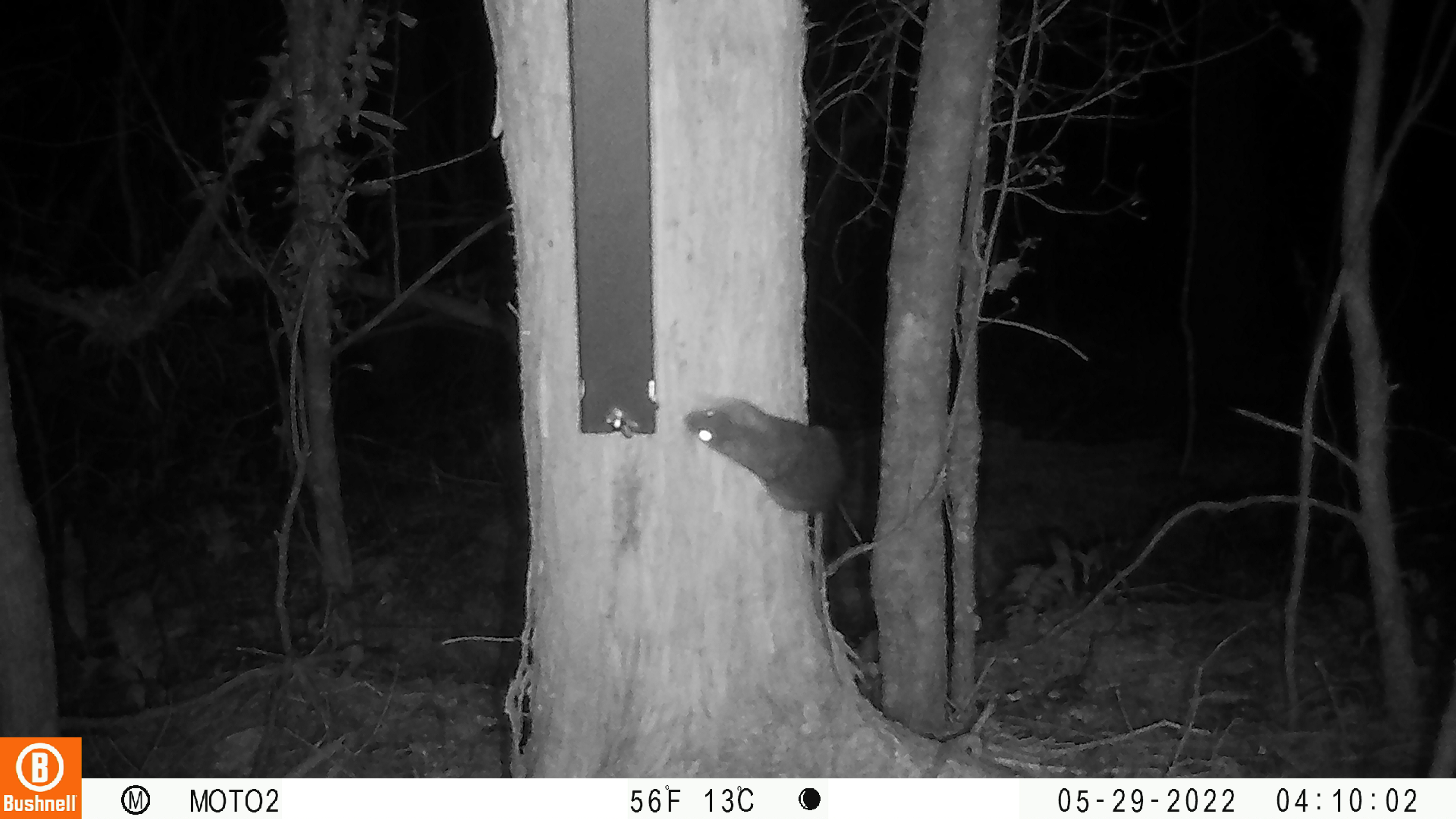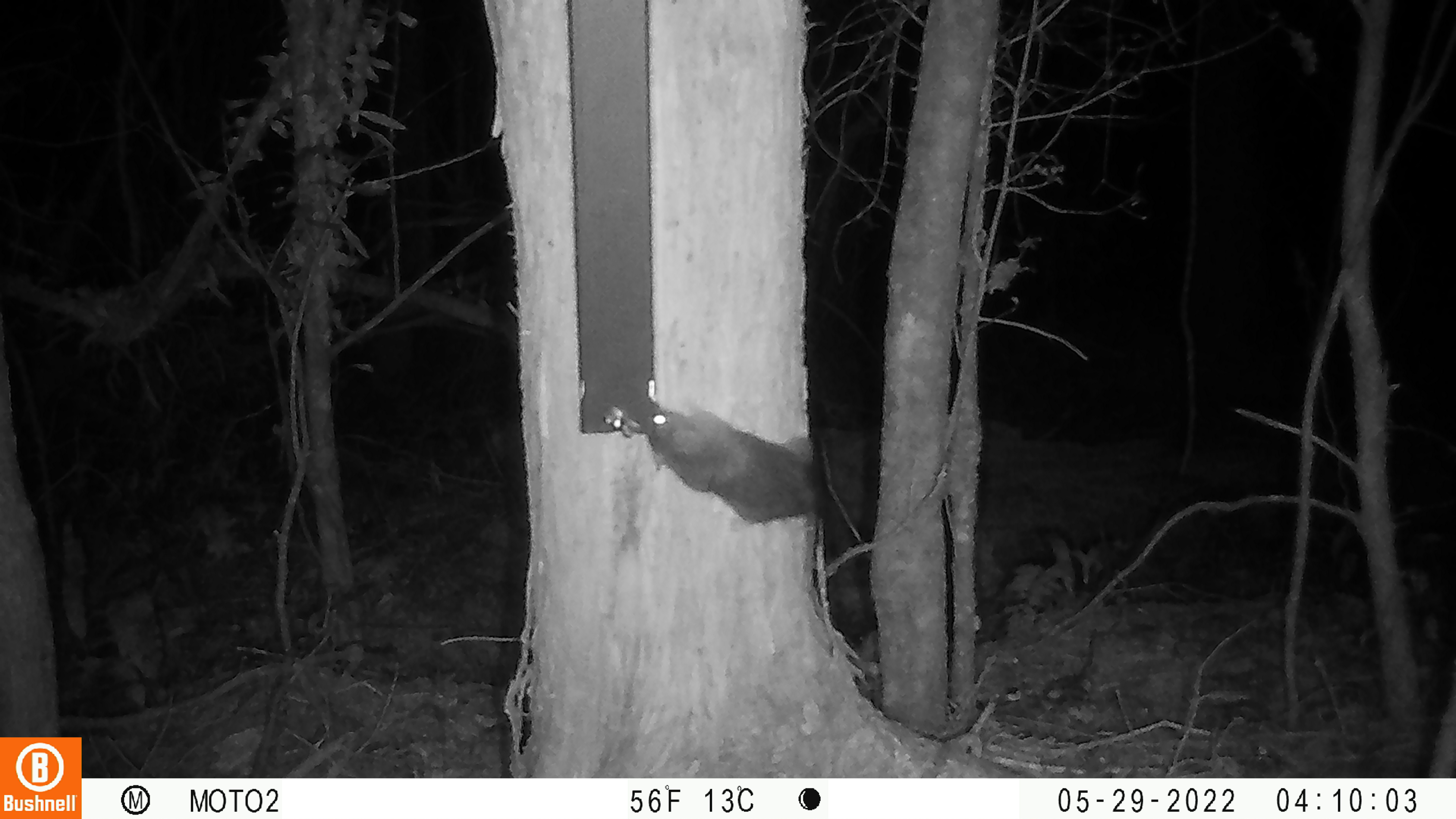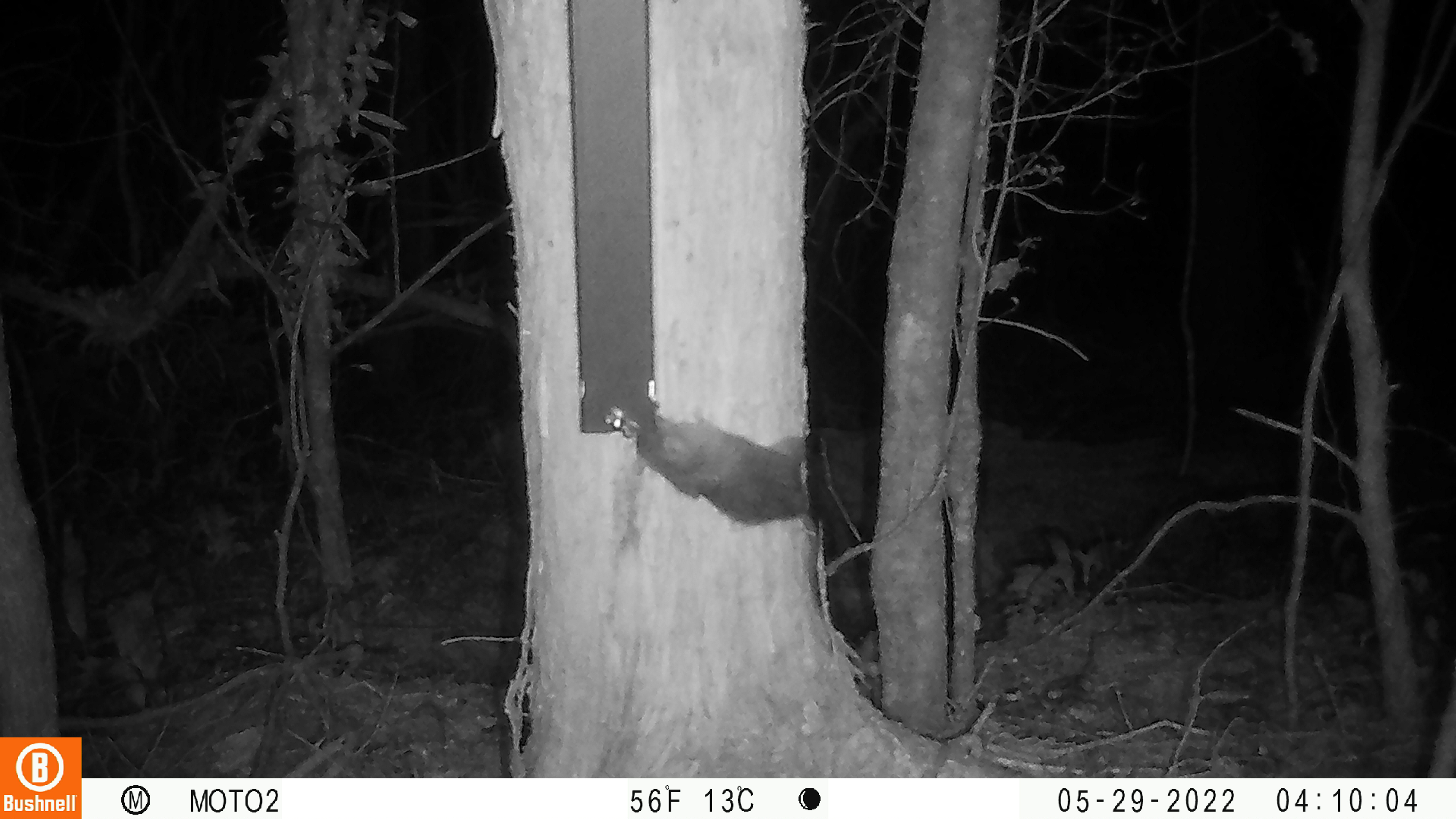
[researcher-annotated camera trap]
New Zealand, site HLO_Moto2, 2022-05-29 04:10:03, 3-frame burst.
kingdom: Animalia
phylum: Chordata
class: Mammalia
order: Rodentia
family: Muridae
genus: Rattus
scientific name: Rattus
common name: rat